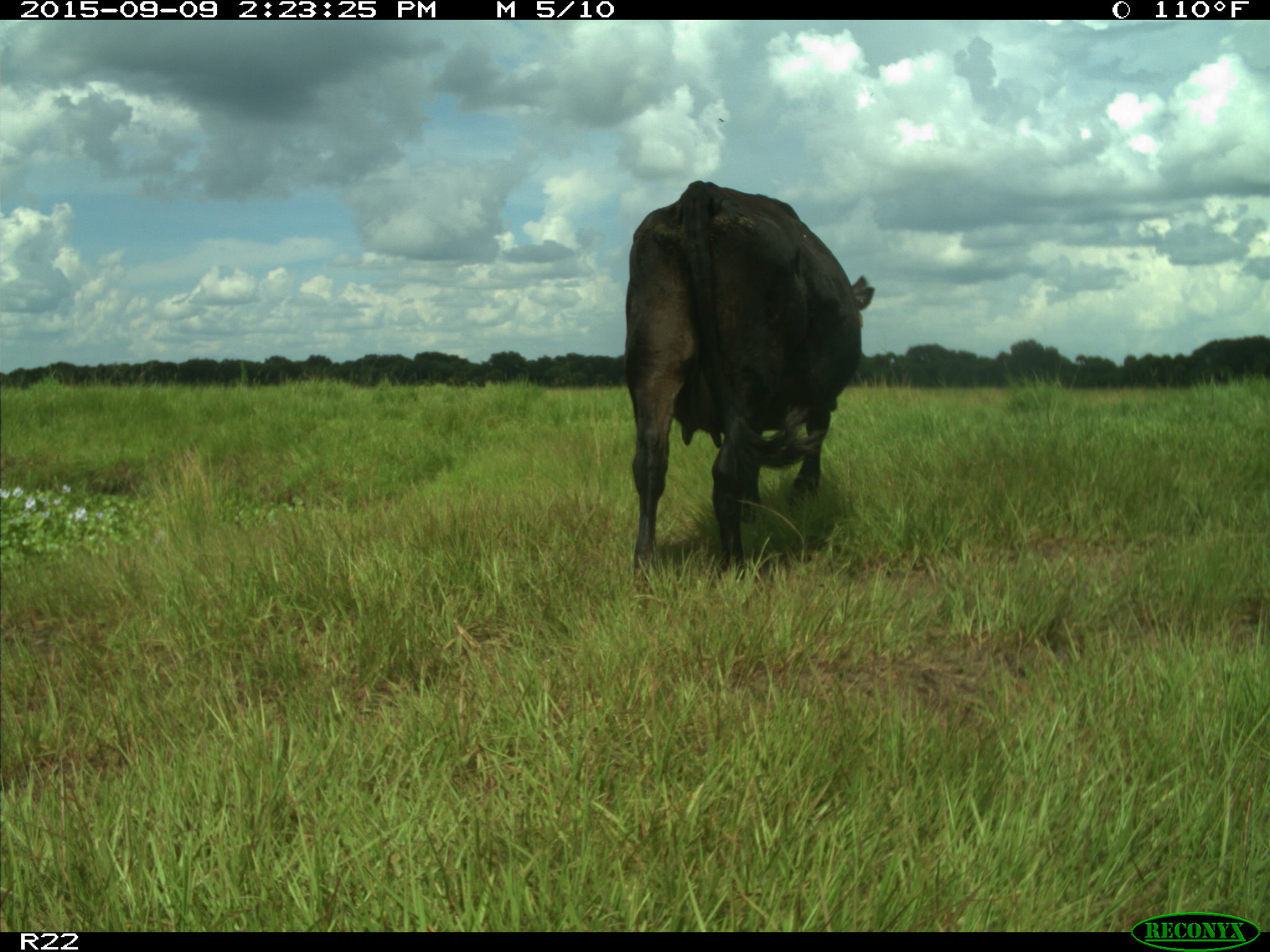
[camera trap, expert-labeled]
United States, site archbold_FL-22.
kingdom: Animalia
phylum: Chordata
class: Mammalia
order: Artiodactyla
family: Bovidae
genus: Bos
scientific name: Bos taurus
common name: domestic cow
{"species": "Bos taurus (domestic cow)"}